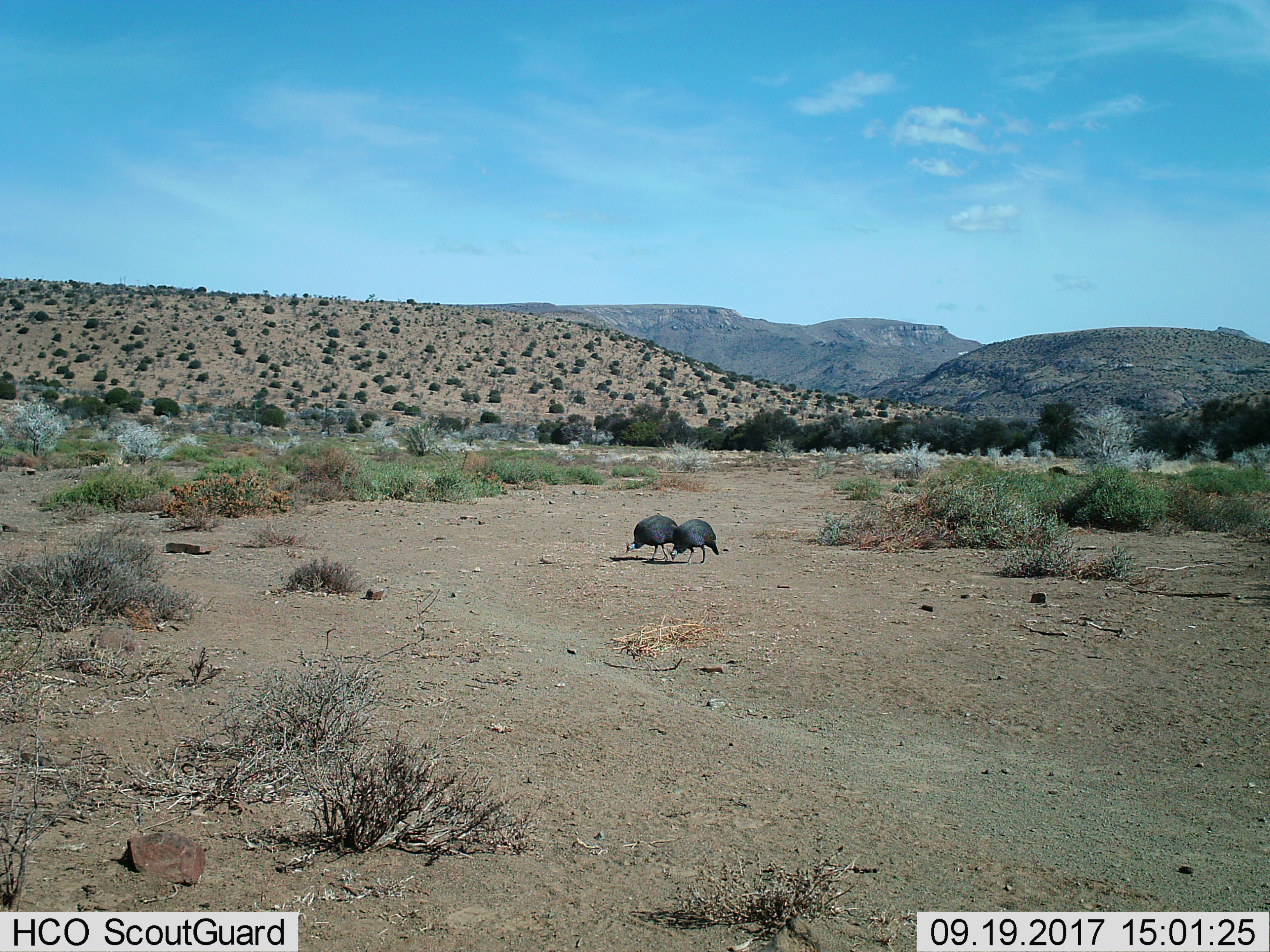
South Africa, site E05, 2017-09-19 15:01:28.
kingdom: Animalia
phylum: Chordata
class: Aves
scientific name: Aves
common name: bird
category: birdother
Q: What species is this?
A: Birdother (bird) (Aves).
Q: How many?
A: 2.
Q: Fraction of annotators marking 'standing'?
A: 10%.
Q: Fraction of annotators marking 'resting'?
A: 0%.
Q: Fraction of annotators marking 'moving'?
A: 40%.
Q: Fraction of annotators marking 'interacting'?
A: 0%.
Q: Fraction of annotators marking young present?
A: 0%.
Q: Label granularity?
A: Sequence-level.